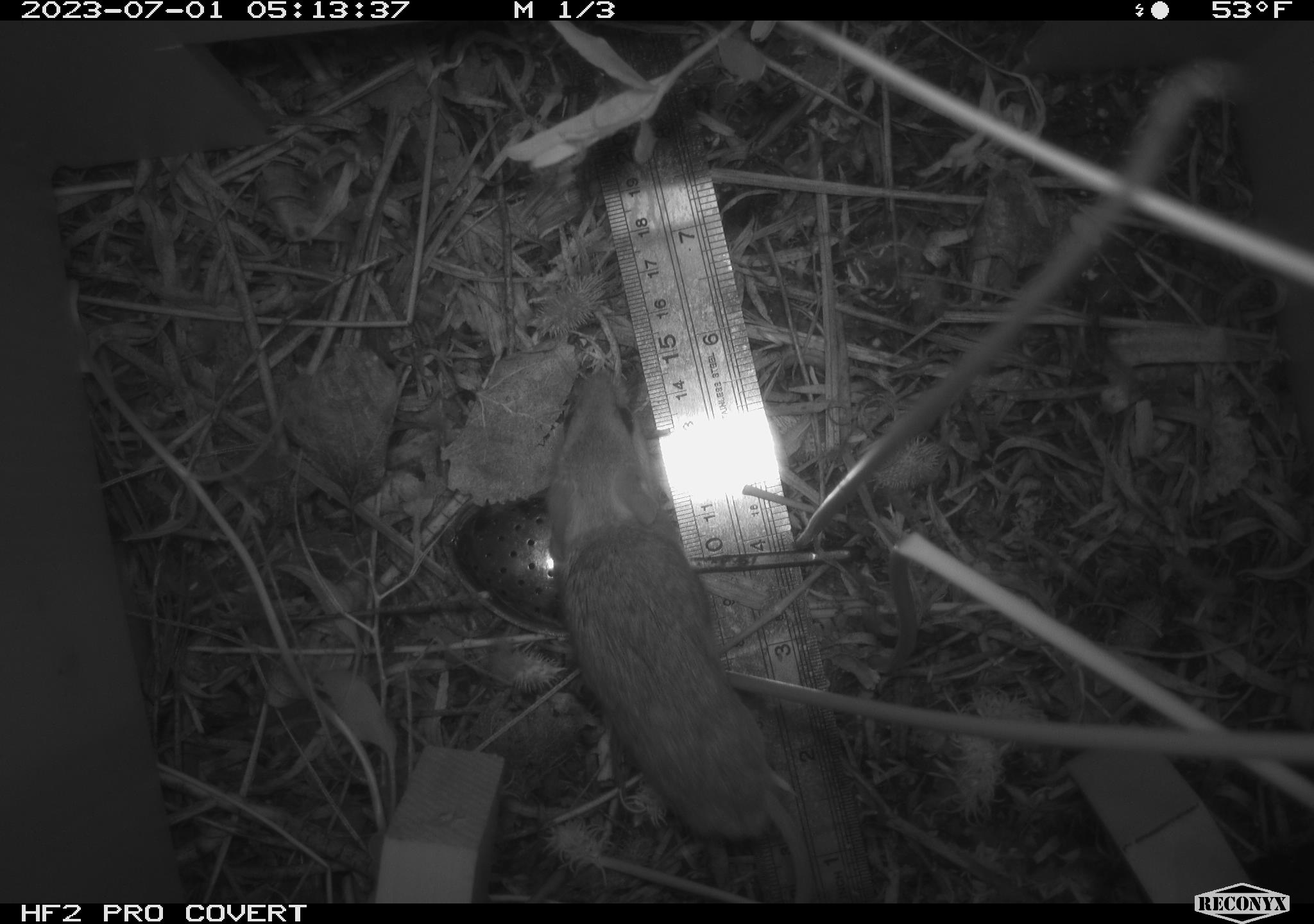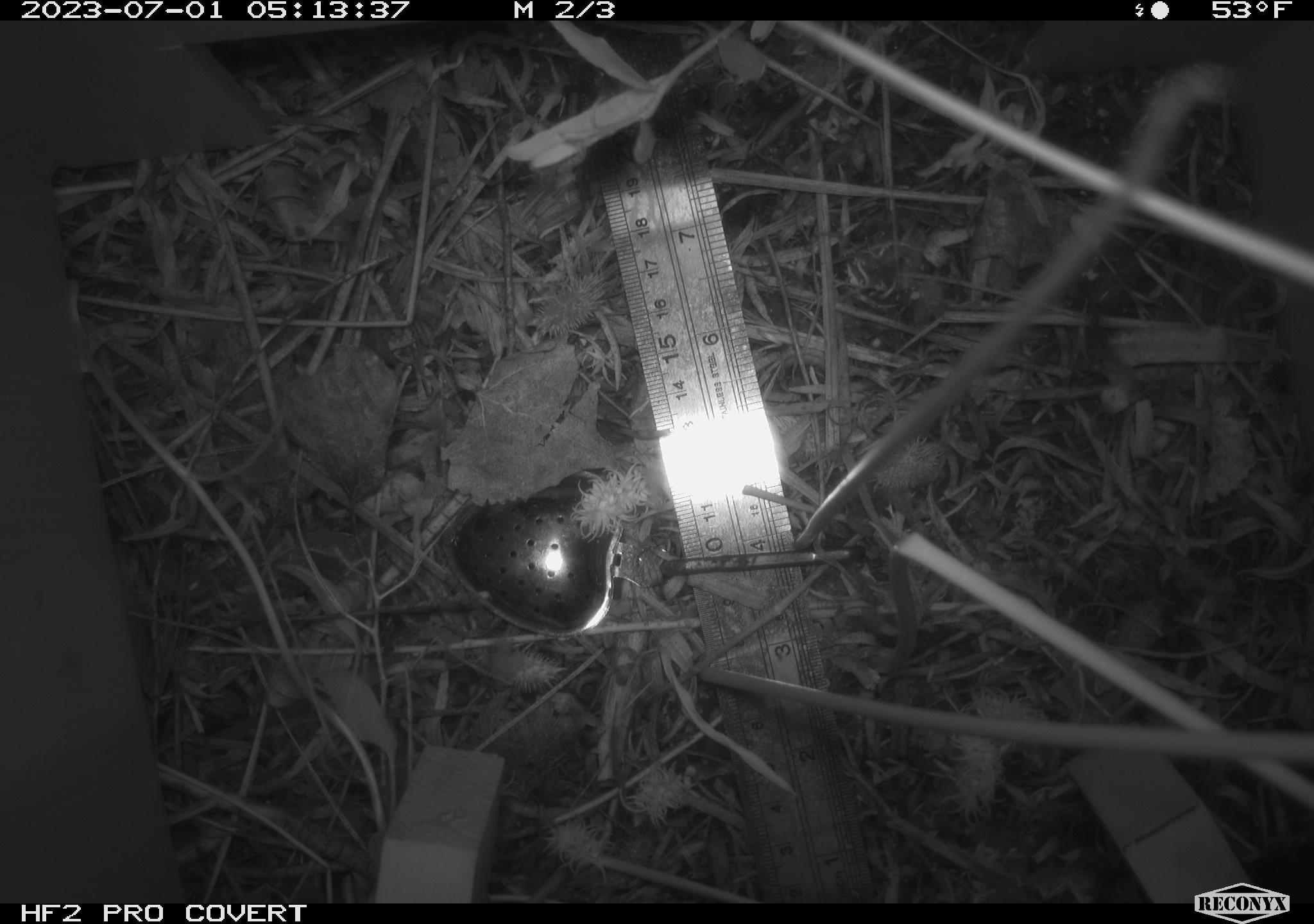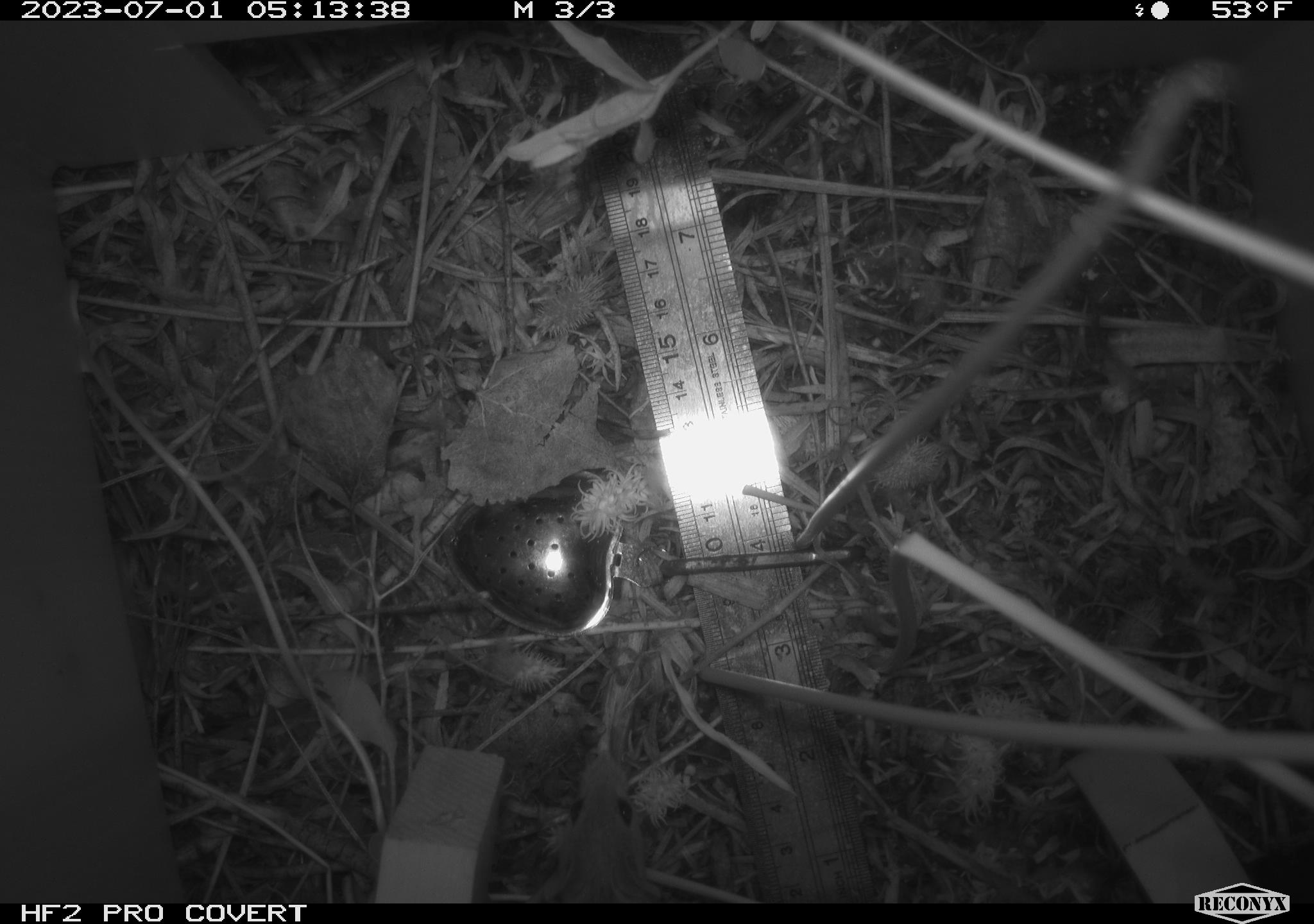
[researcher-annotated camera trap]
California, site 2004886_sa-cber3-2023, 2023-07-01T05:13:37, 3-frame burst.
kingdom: Animalia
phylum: Chordata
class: Mammalia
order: Rodentia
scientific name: Rodentia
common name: mouse species